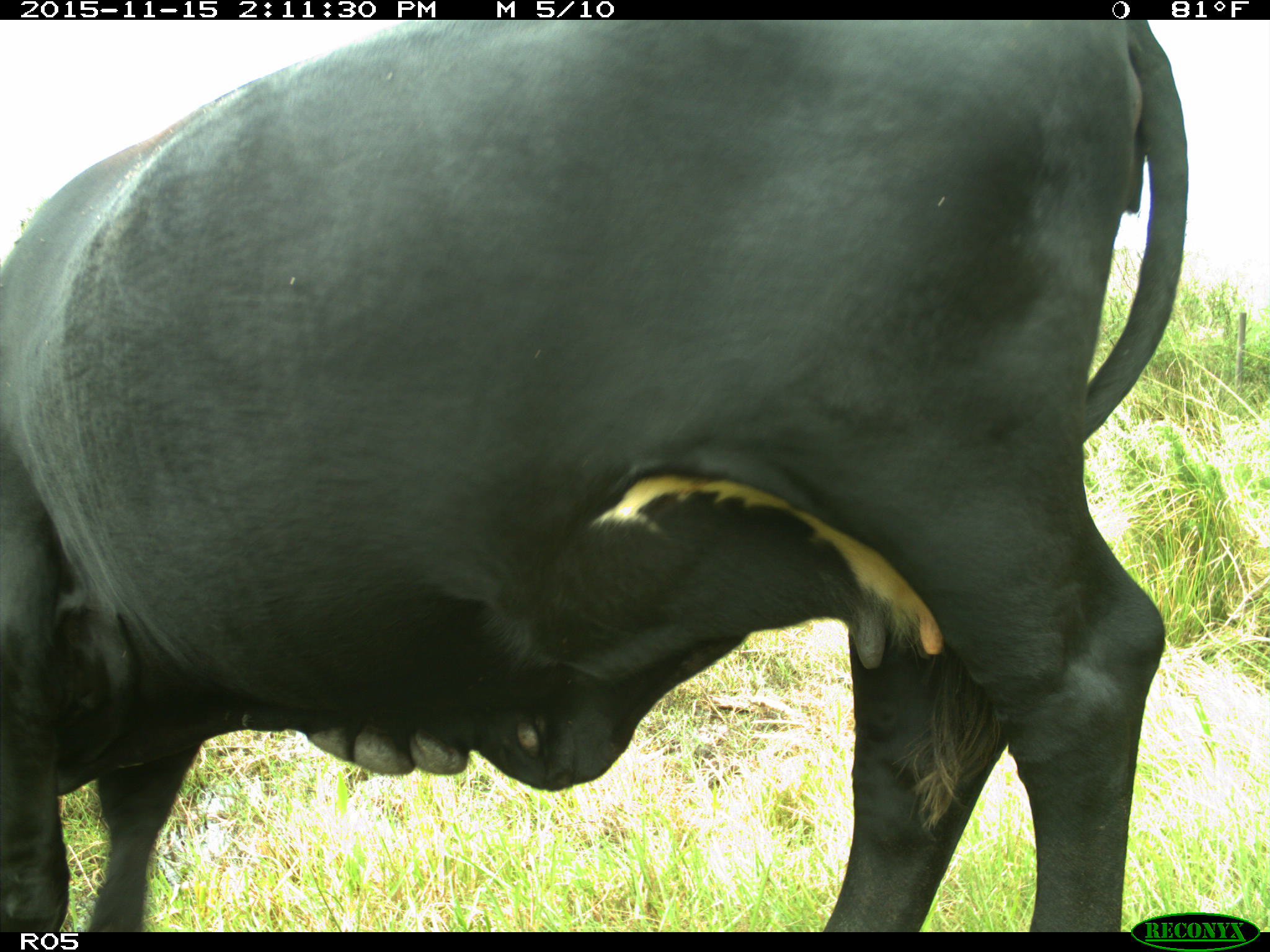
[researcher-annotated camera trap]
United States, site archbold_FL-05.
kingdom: Animalia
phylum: Chordata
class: Mammalia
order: Artiodactyla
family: Bovidae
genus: Bos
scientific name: Bos taurus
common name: domestic cow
Bos taurus (domestic cow).